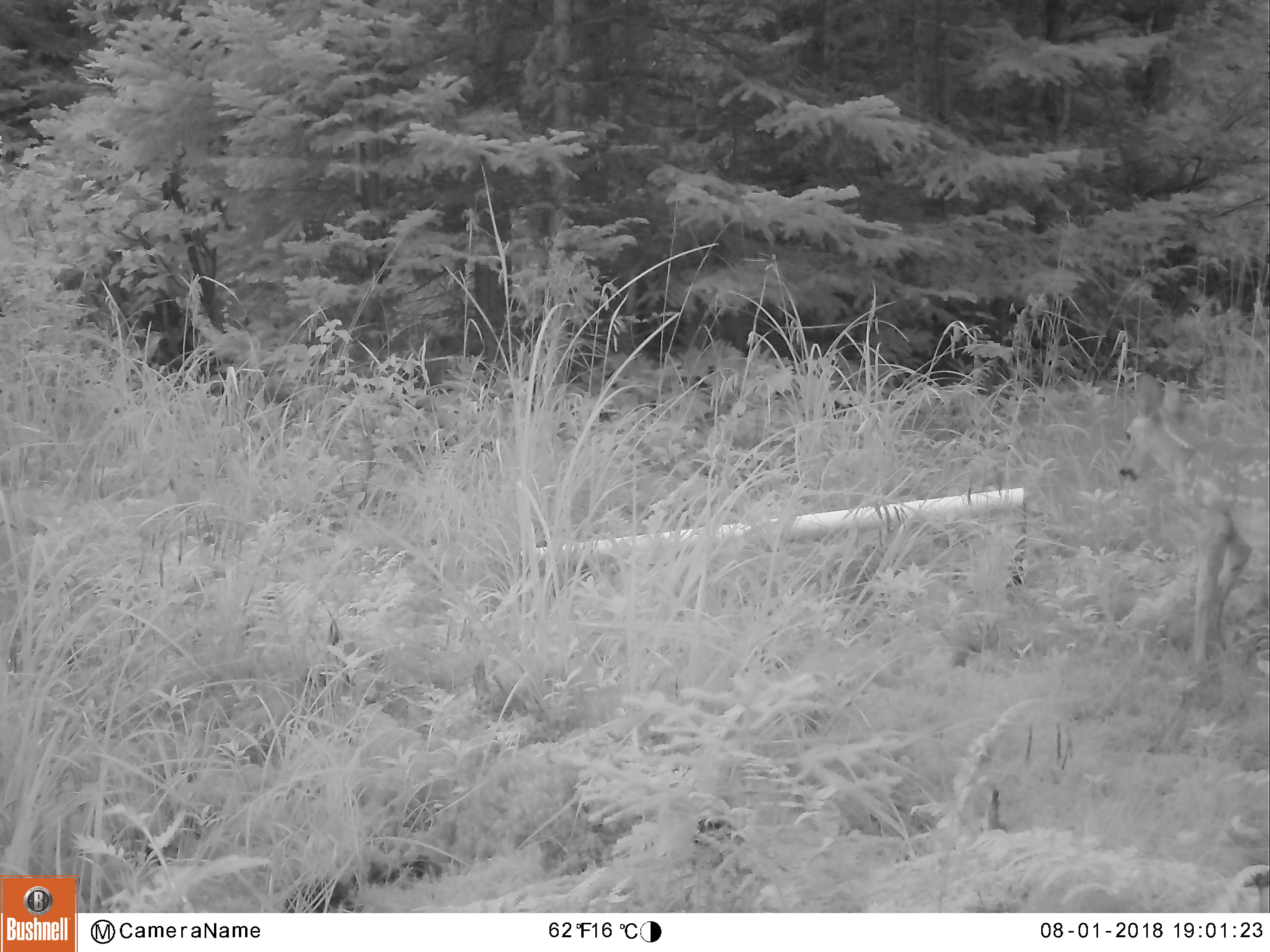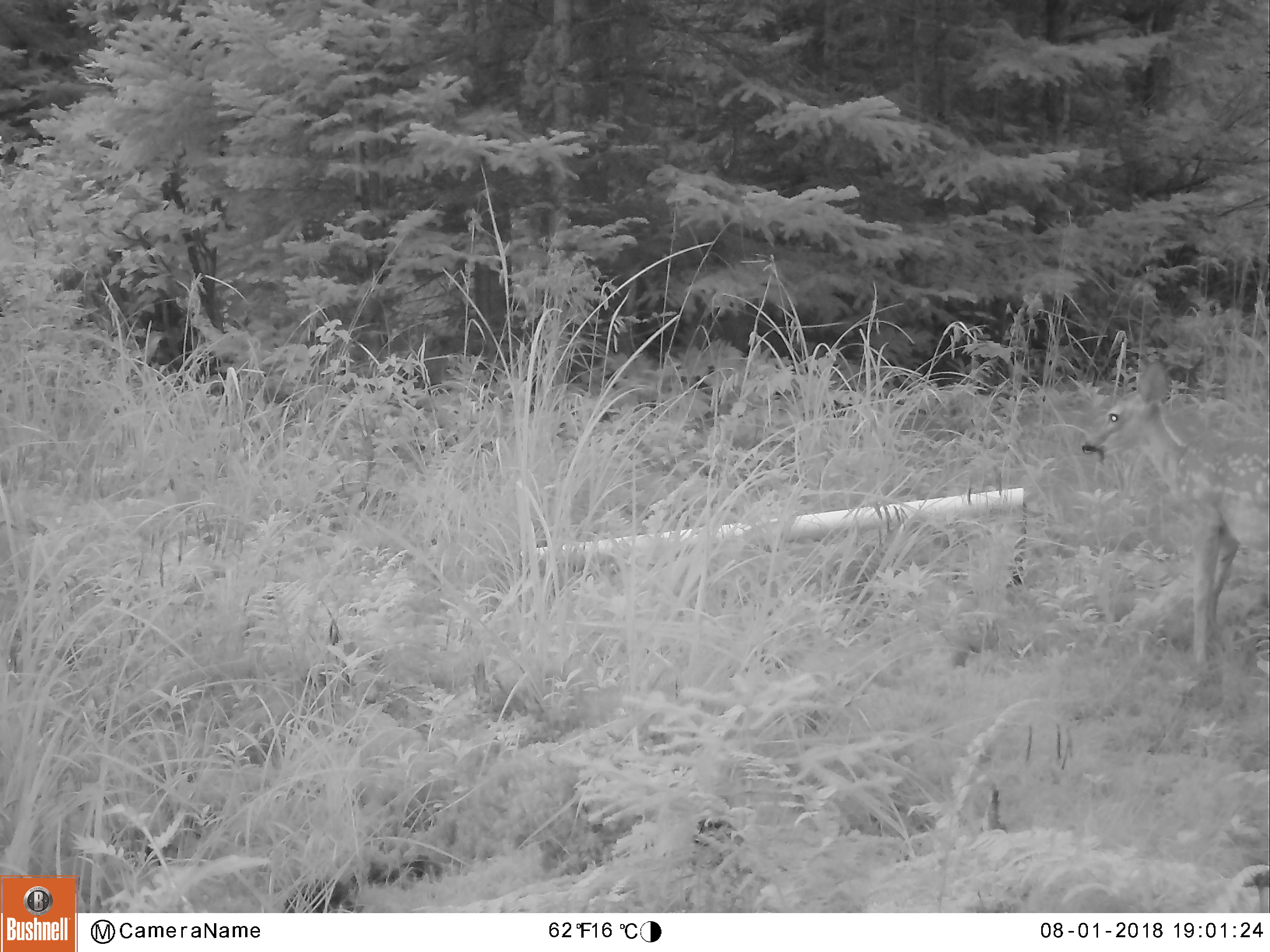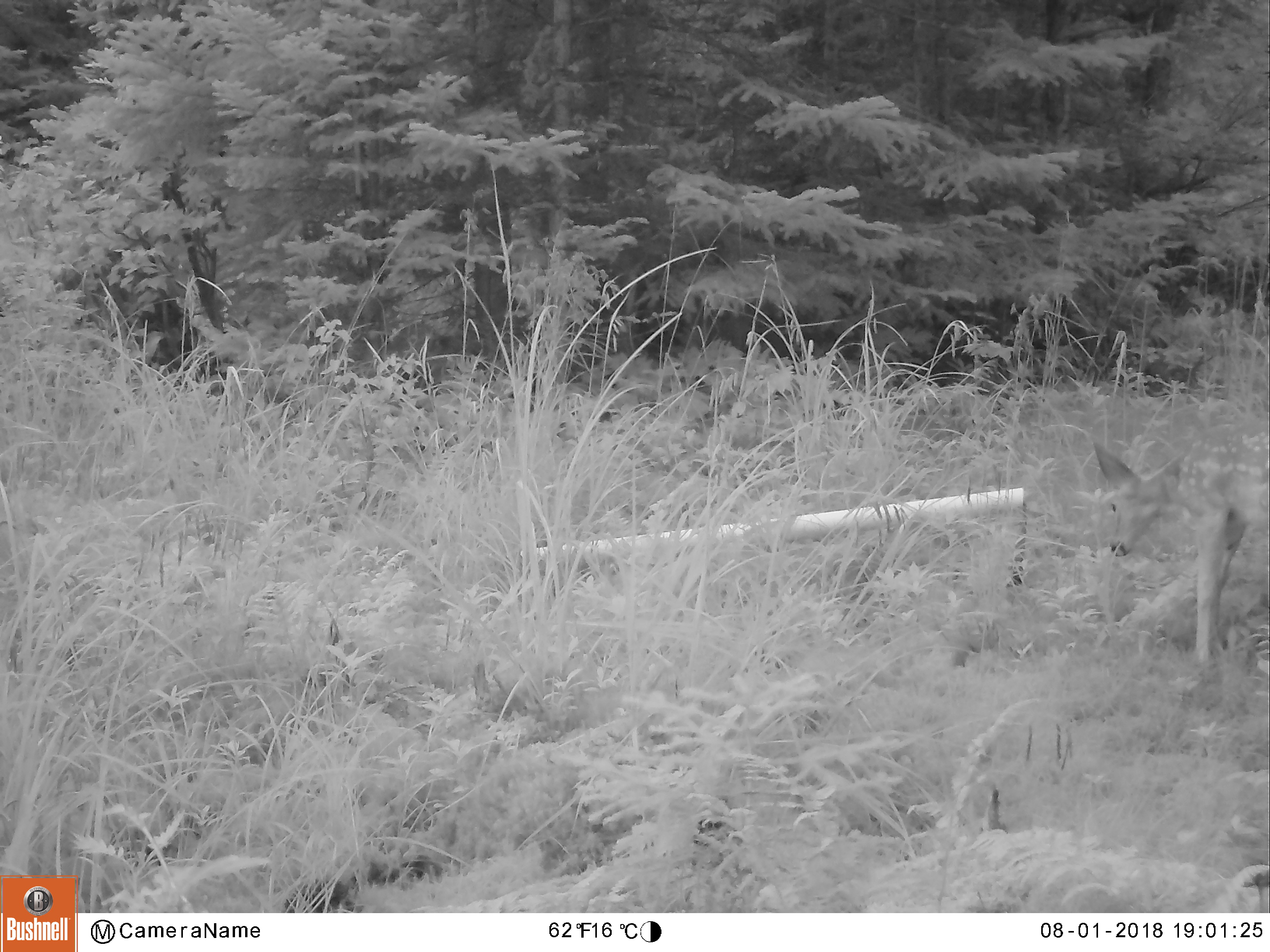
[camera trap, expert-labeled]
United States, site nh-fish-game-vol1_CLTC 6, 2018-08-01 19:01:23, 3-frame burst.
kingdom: Animalia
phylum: Chordata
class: Mammalia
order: Artiodactyla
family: Cervidae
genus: Odocoileus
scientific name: Odocoileus virginianus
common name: white-tailed deer